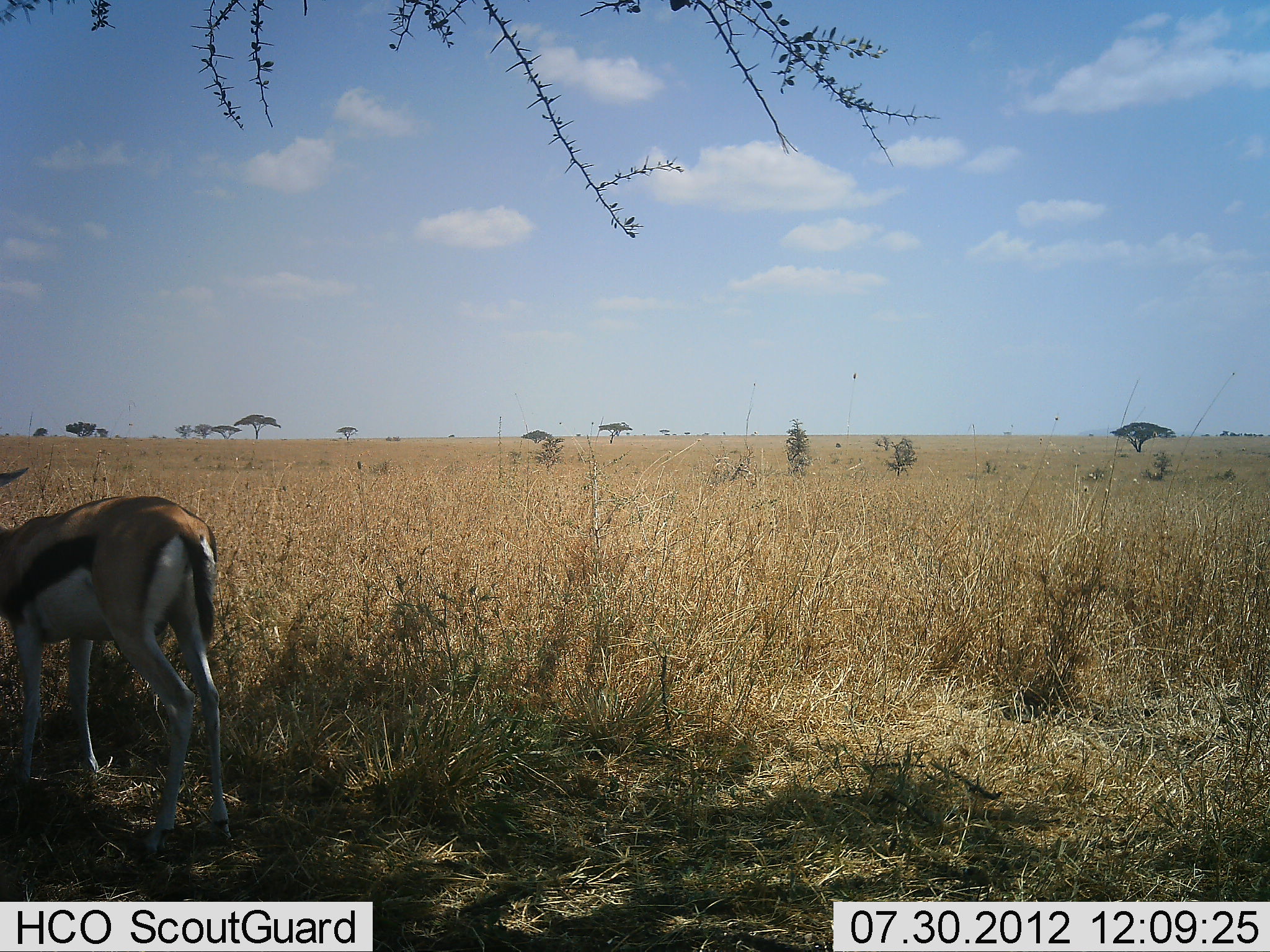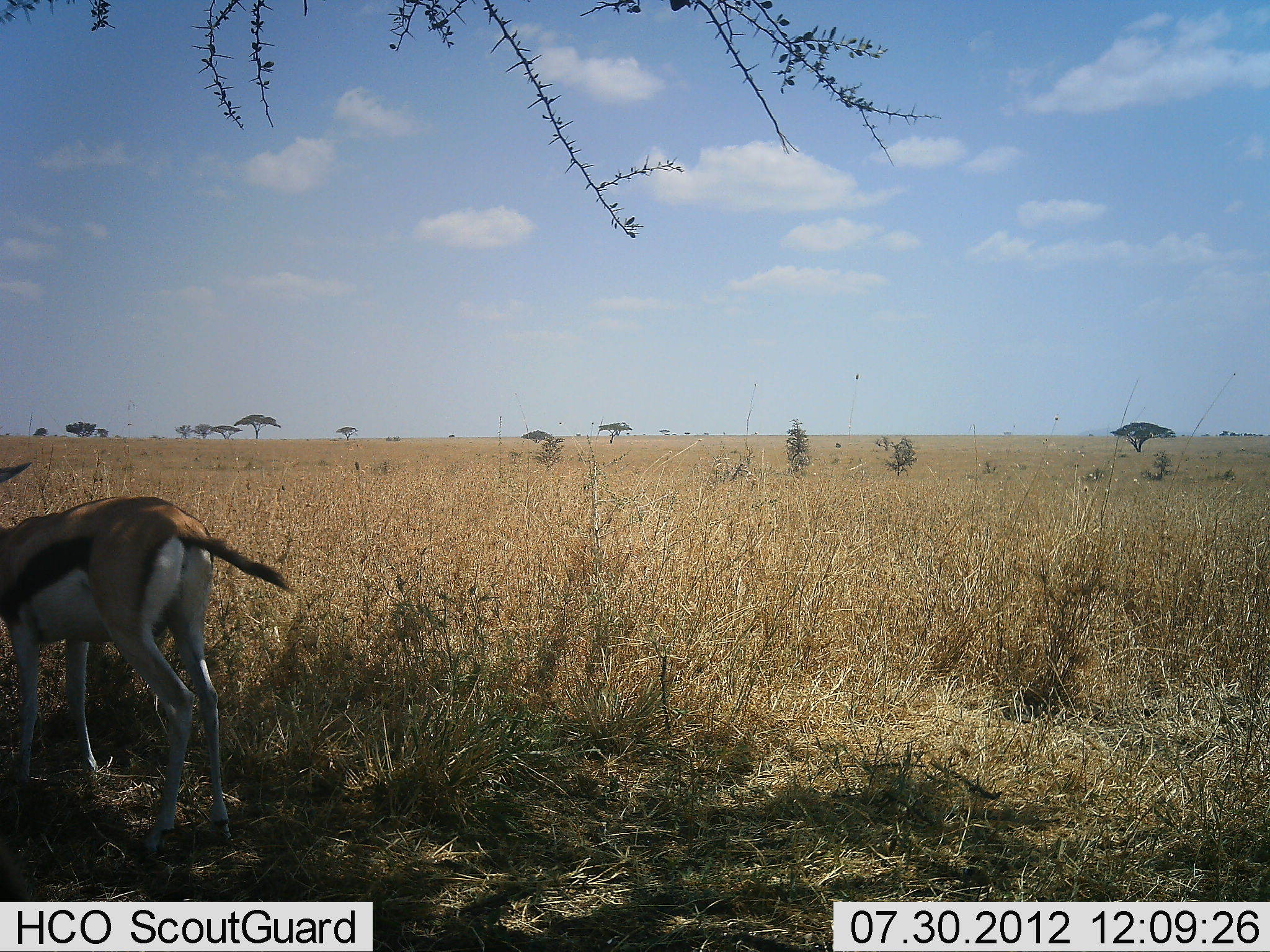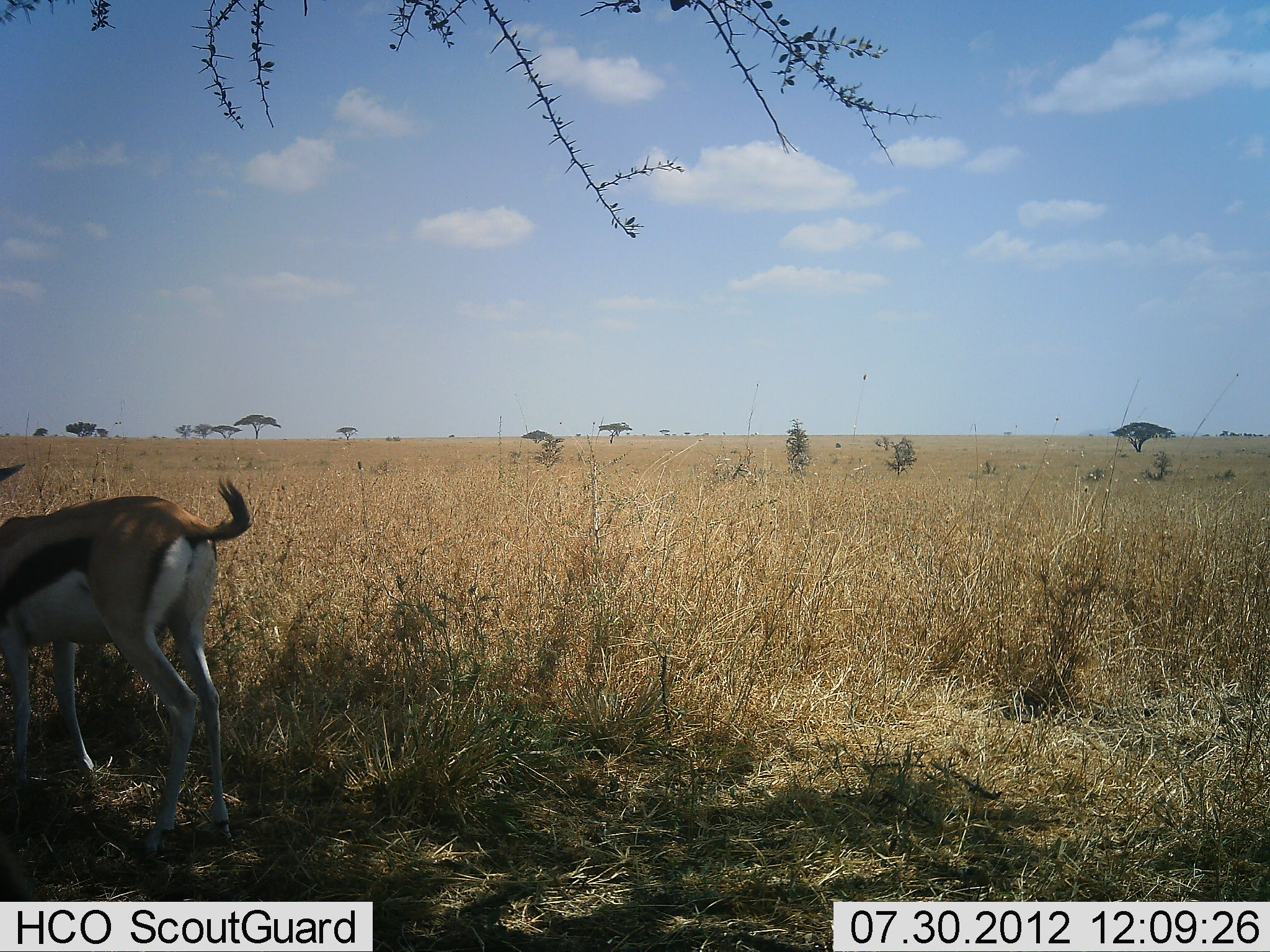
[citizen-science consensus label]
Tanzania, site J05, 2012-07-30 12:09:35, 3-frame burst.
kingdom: Animalia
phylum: Chordata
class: Mammalia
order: Artiodactyla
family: Bovidae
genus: Eudorcas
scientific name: Eudorcas thomsonii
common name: thomson's gazelle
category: gazellethomsons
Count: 1.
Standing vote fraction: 80%.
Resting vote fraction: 0%.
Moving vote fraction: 10%.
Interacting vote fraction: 0%.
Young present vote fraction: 0%.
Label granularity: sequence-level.